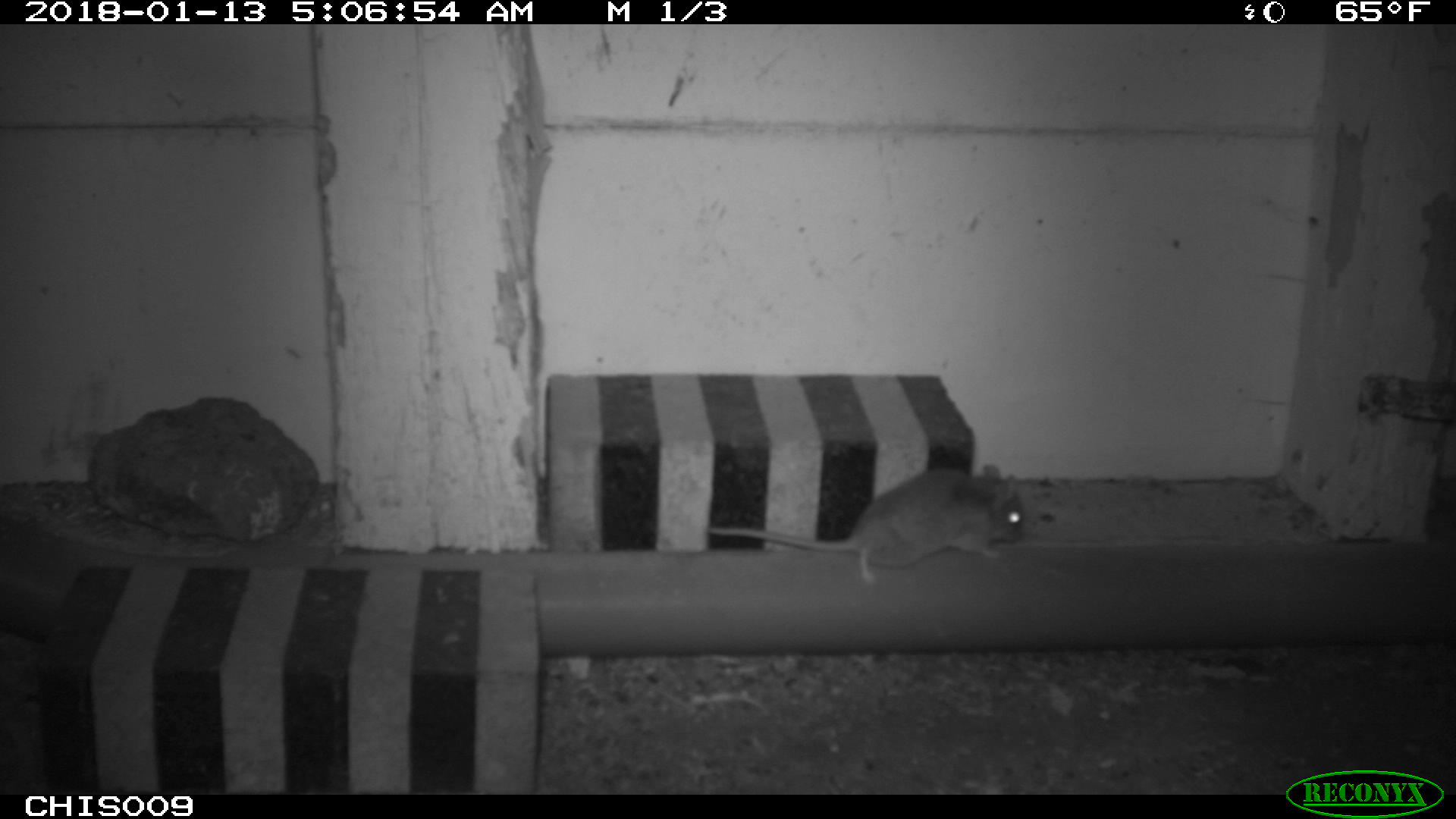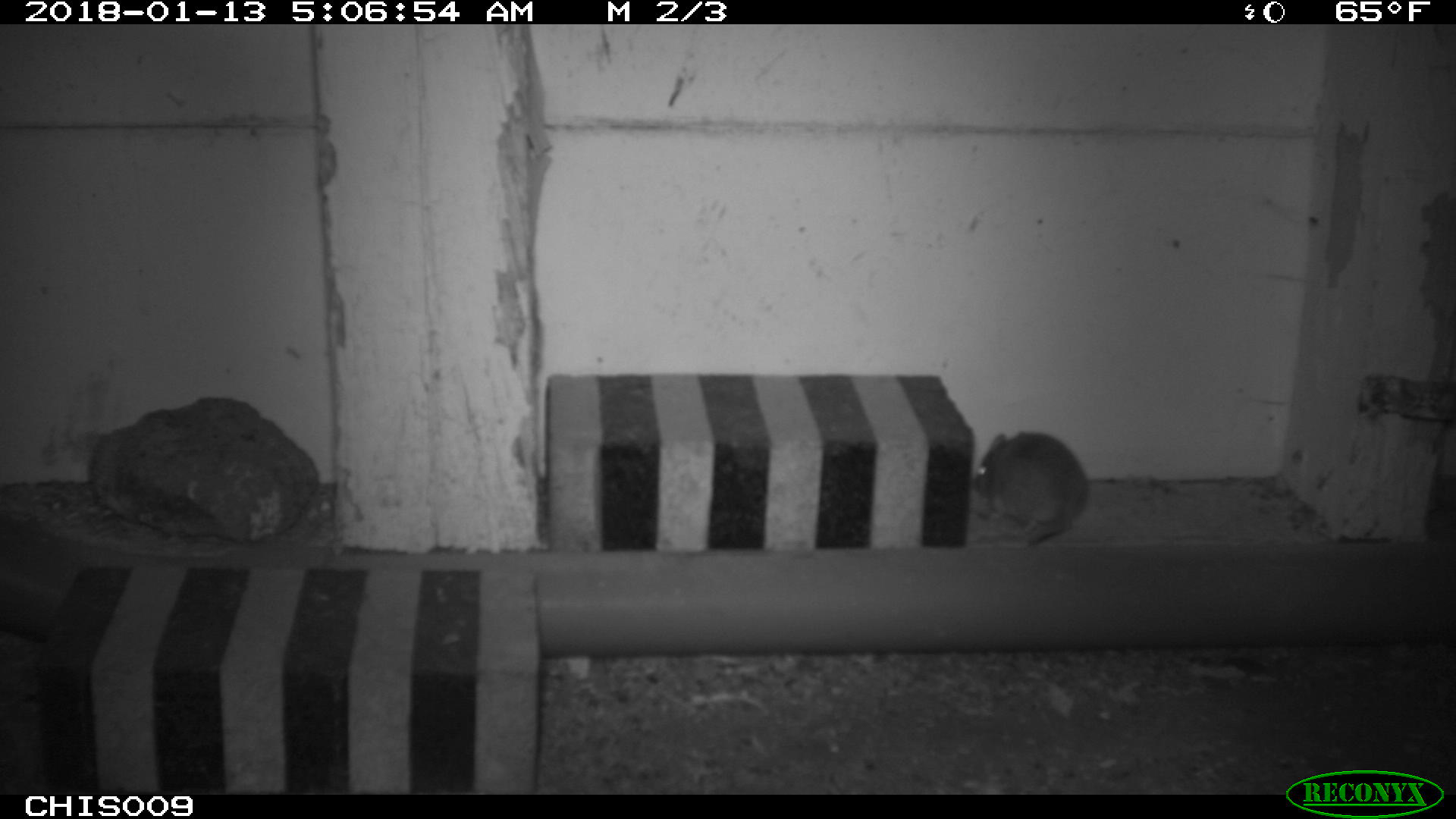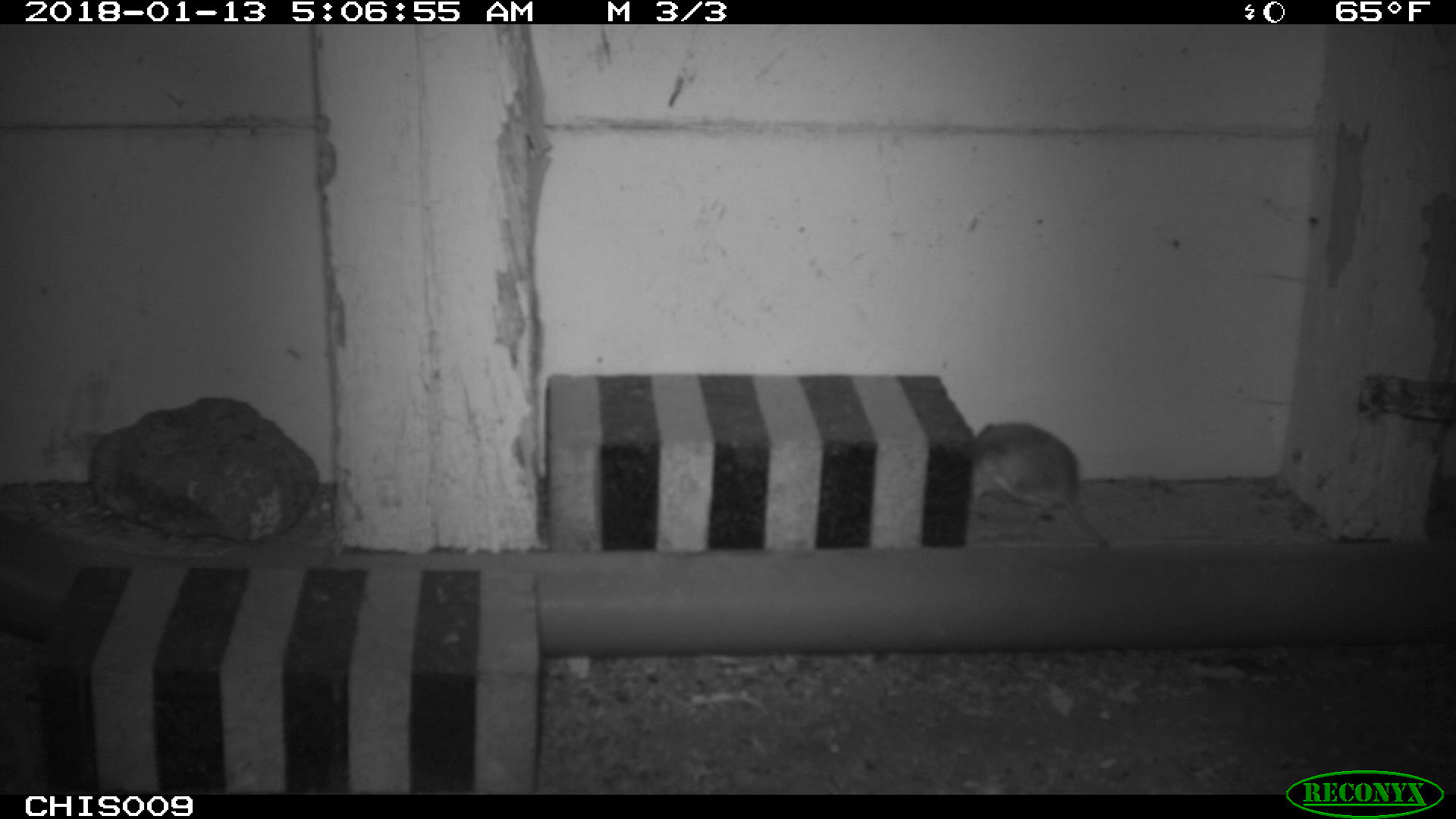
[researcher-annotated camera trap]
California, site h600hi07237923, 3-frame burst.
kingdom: Animalia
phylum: Chordata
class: Mammalia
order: Rodentia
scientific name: Rodentia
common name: rodent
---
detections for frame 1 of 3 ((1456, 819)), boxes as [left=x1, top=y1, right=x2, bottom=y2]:
rodent: [left=706, top=463, right=1024, bottom=584]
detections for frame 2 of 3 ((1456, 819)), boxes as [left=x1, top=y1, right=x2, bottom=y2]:
rodent: [left=973, top=431, right=1087, bottom=546]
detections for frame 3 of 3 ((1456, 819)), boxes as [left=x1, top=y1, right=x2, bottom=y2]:
rodent: [left=971, top=422, right=1106, bottom=545]